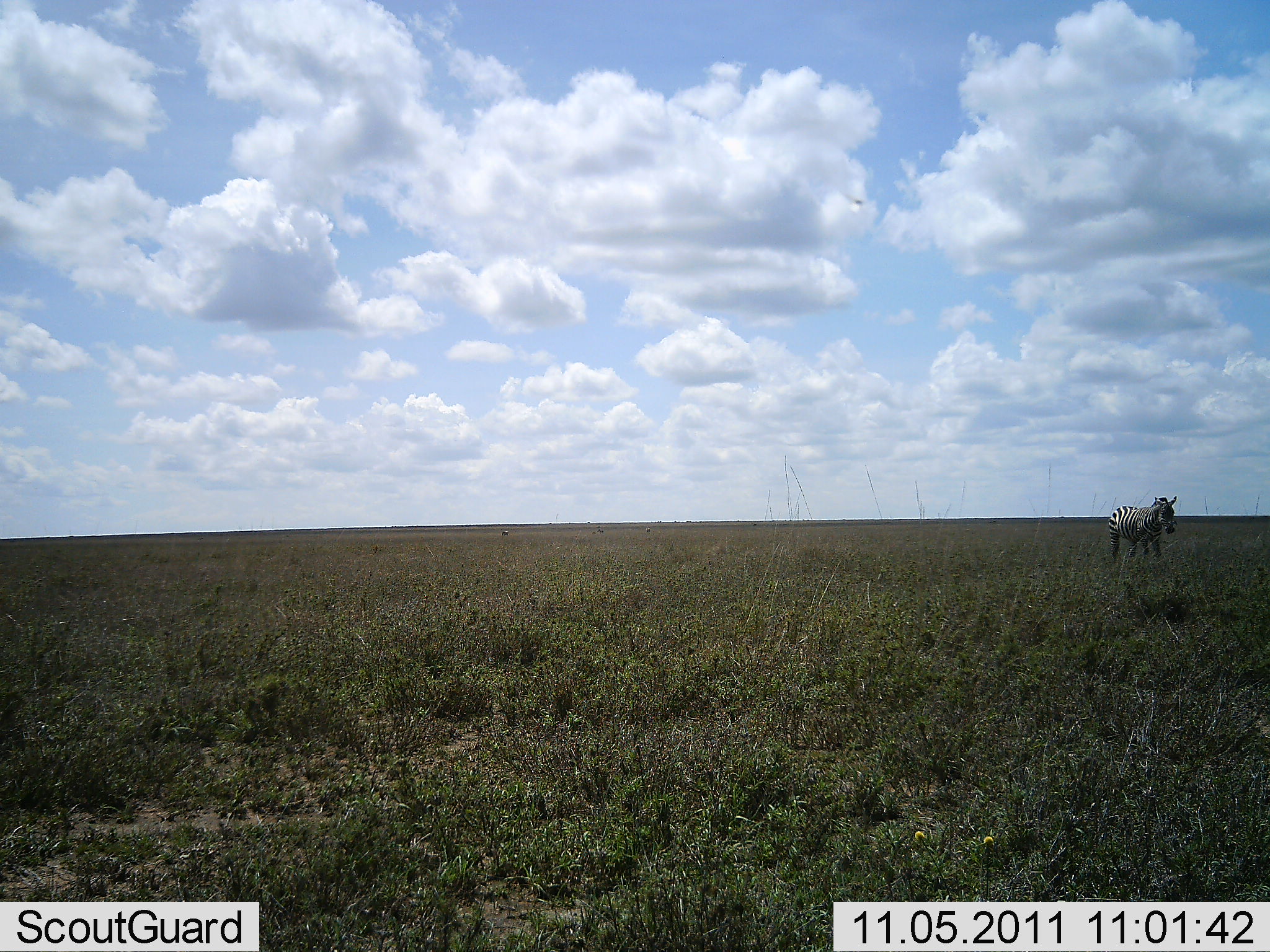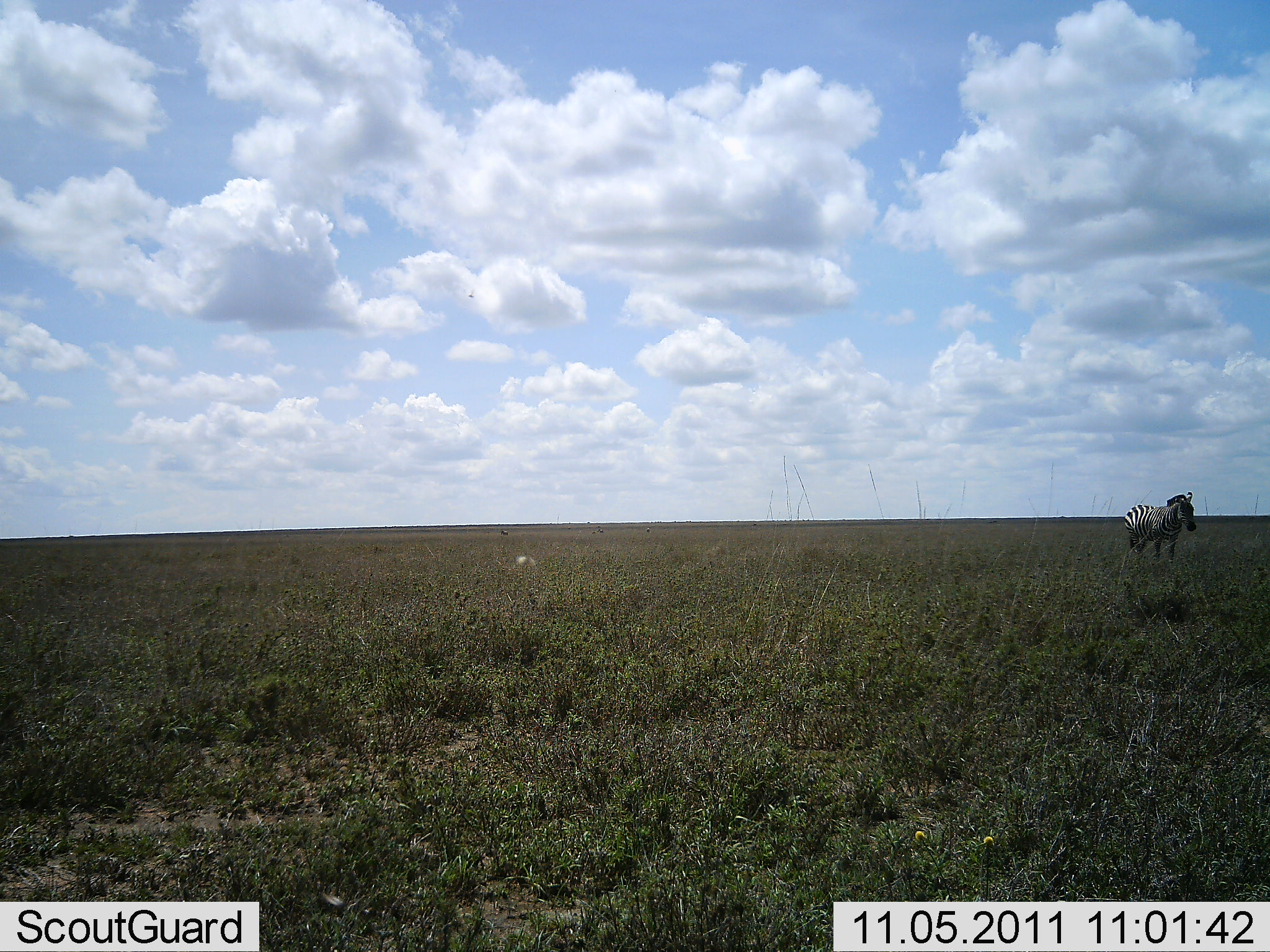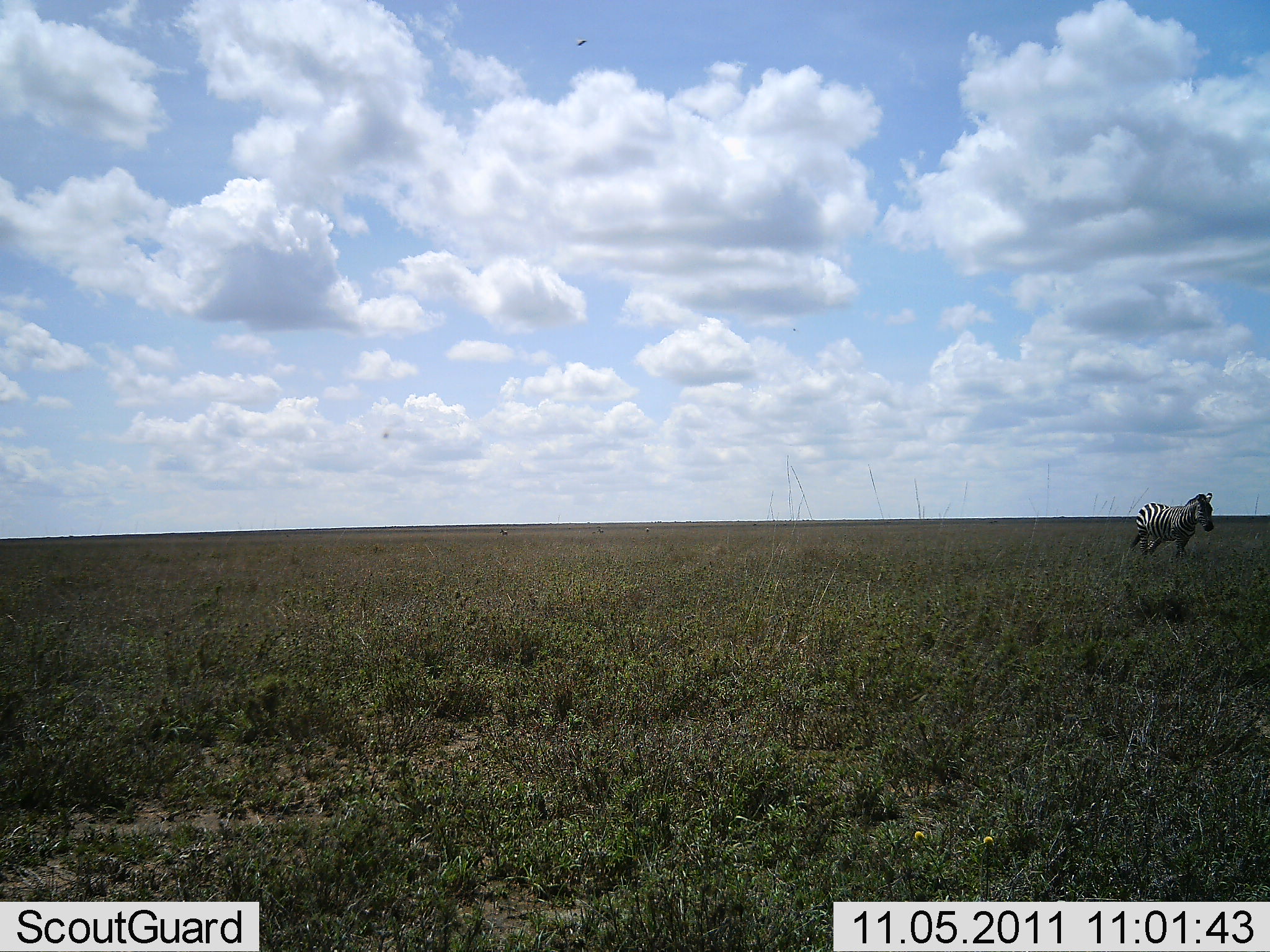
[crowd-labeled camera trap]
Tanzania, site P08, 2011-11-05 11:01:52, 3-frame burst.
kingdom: Animalia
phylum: Chordata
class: Mammalia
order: Perissodactyla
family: Equidae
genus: Equus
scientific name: Equus quagga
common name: plains zebra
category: zebra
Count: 1.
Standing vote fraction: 15%.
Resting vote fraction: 0%.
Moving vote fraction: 85%.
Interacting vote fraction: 0%.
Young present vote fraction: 0%.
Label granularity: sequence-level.